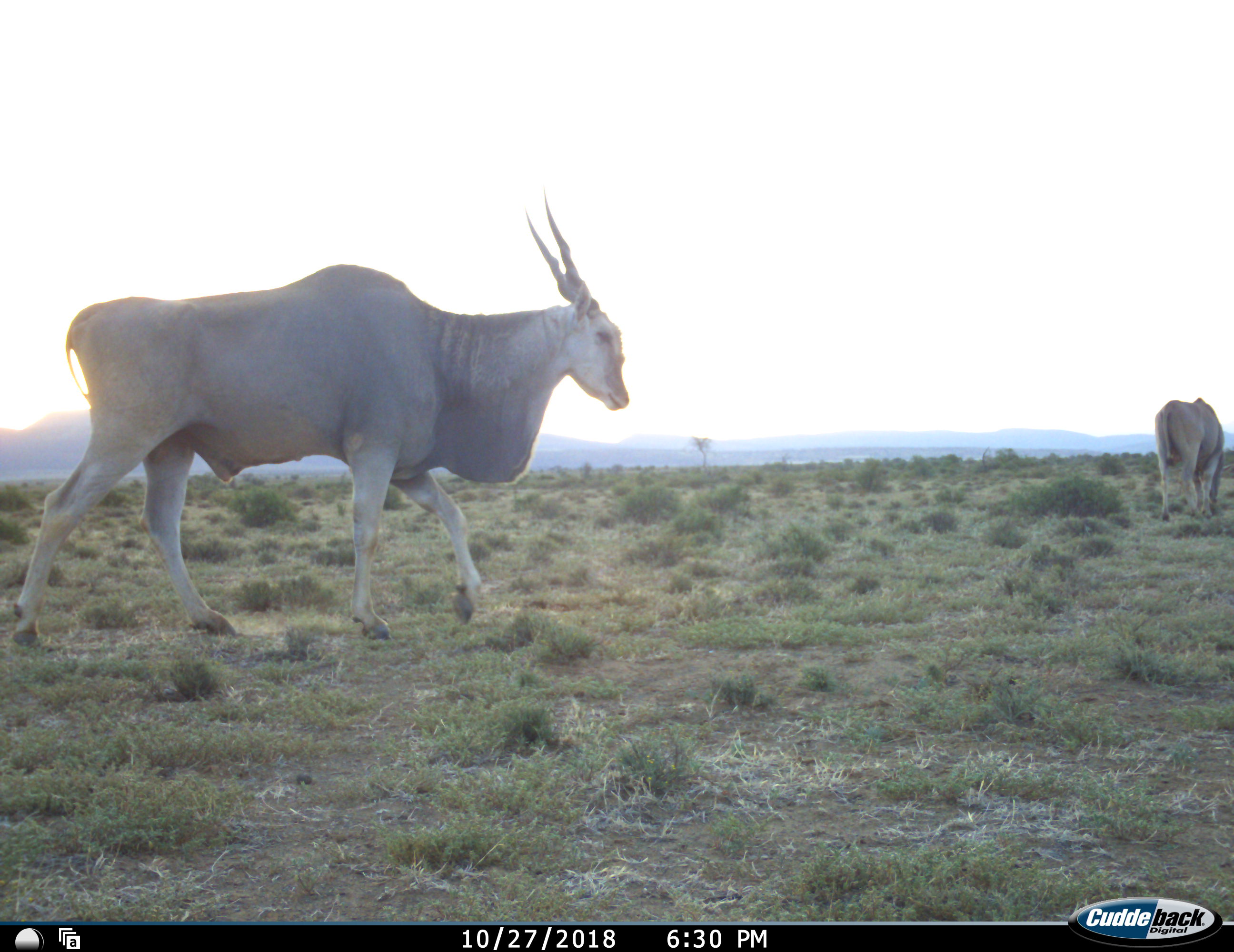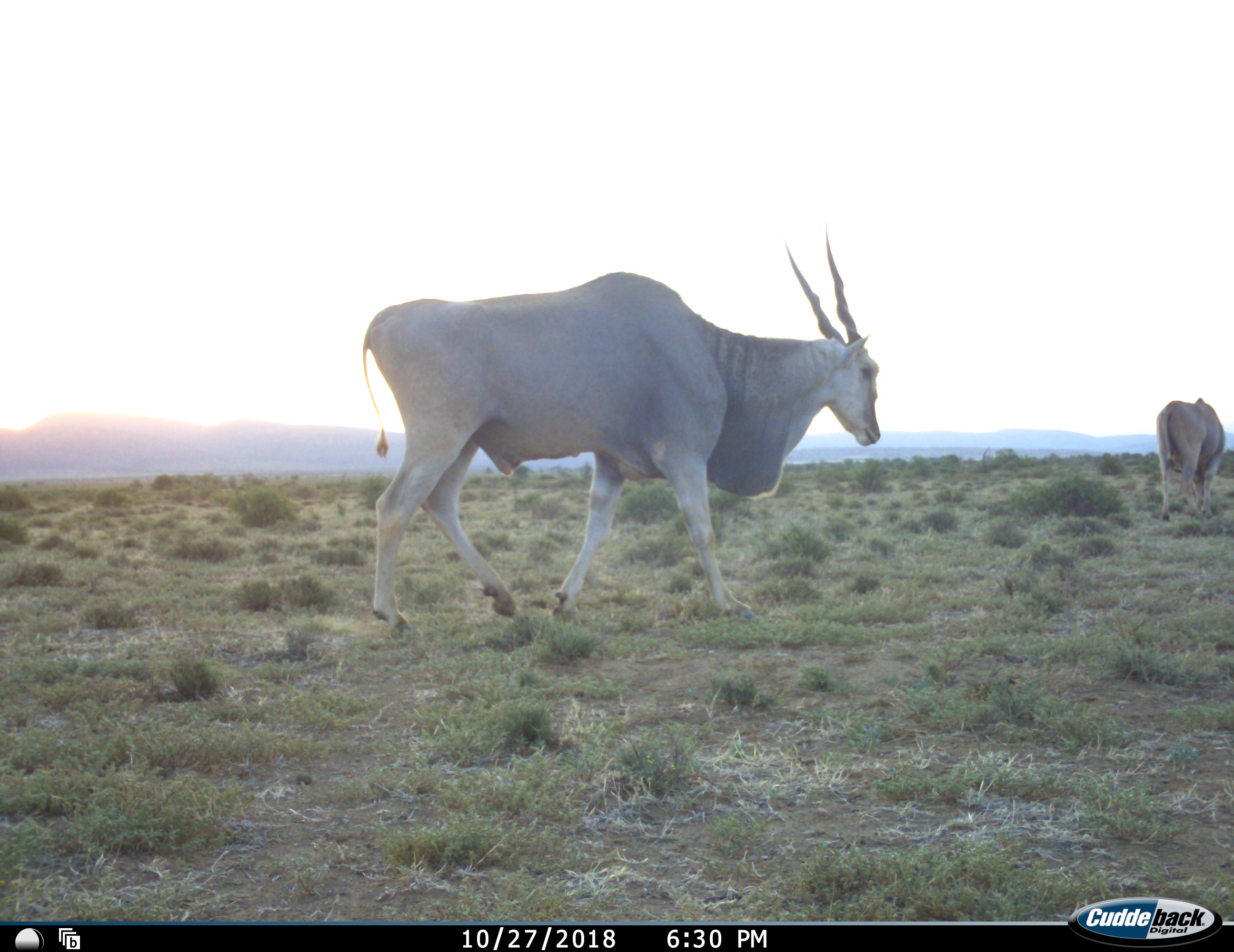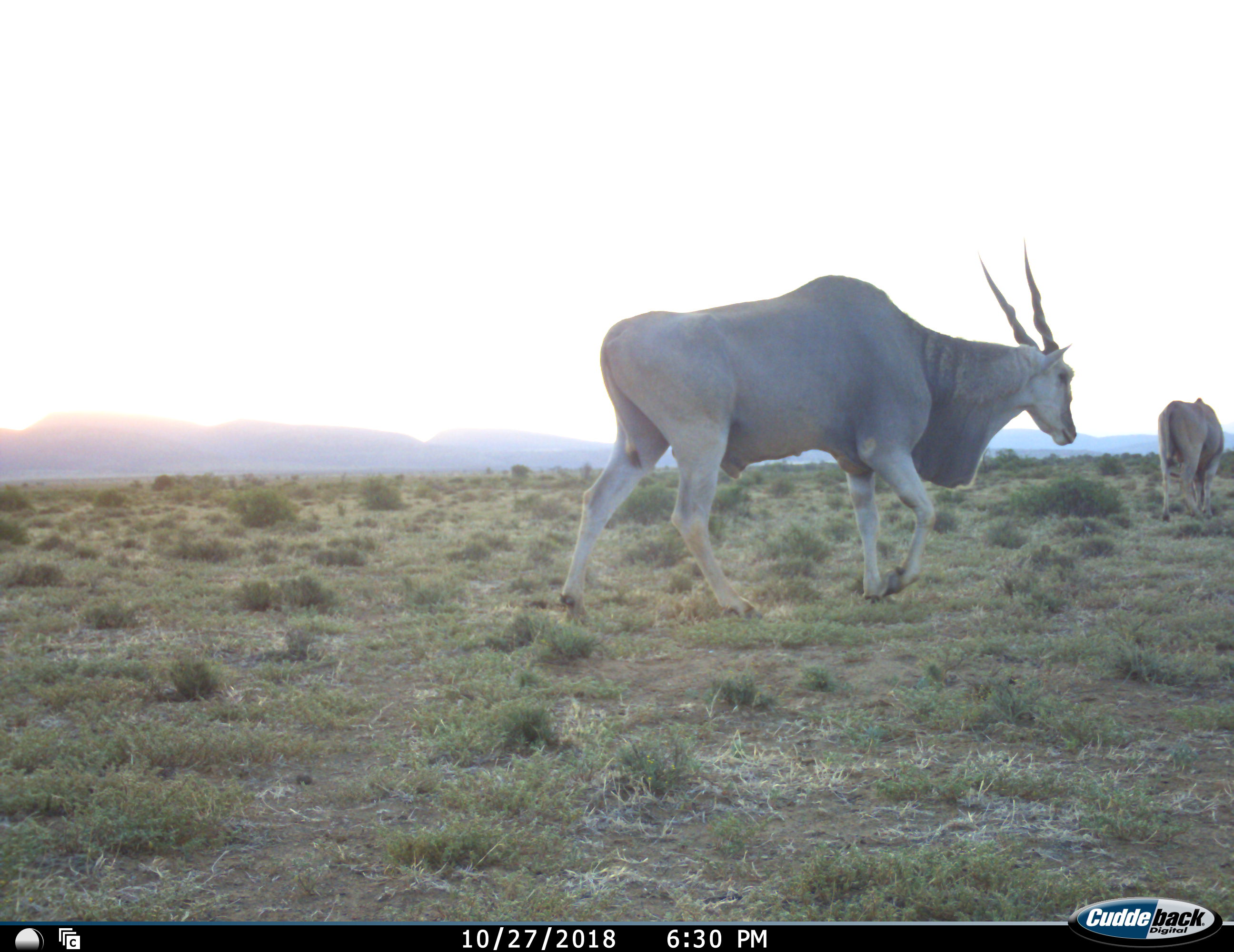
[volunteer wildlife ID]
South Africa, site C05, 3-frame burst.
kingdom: Animalia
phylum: Chordata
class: Mammalia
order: Artiodactyla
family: Bovidae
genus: Tragelaphus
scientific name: Tragelaphus oryx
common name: eland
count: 2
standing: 40%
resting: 0%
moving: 90%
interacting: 0%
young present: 0%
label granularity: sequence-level